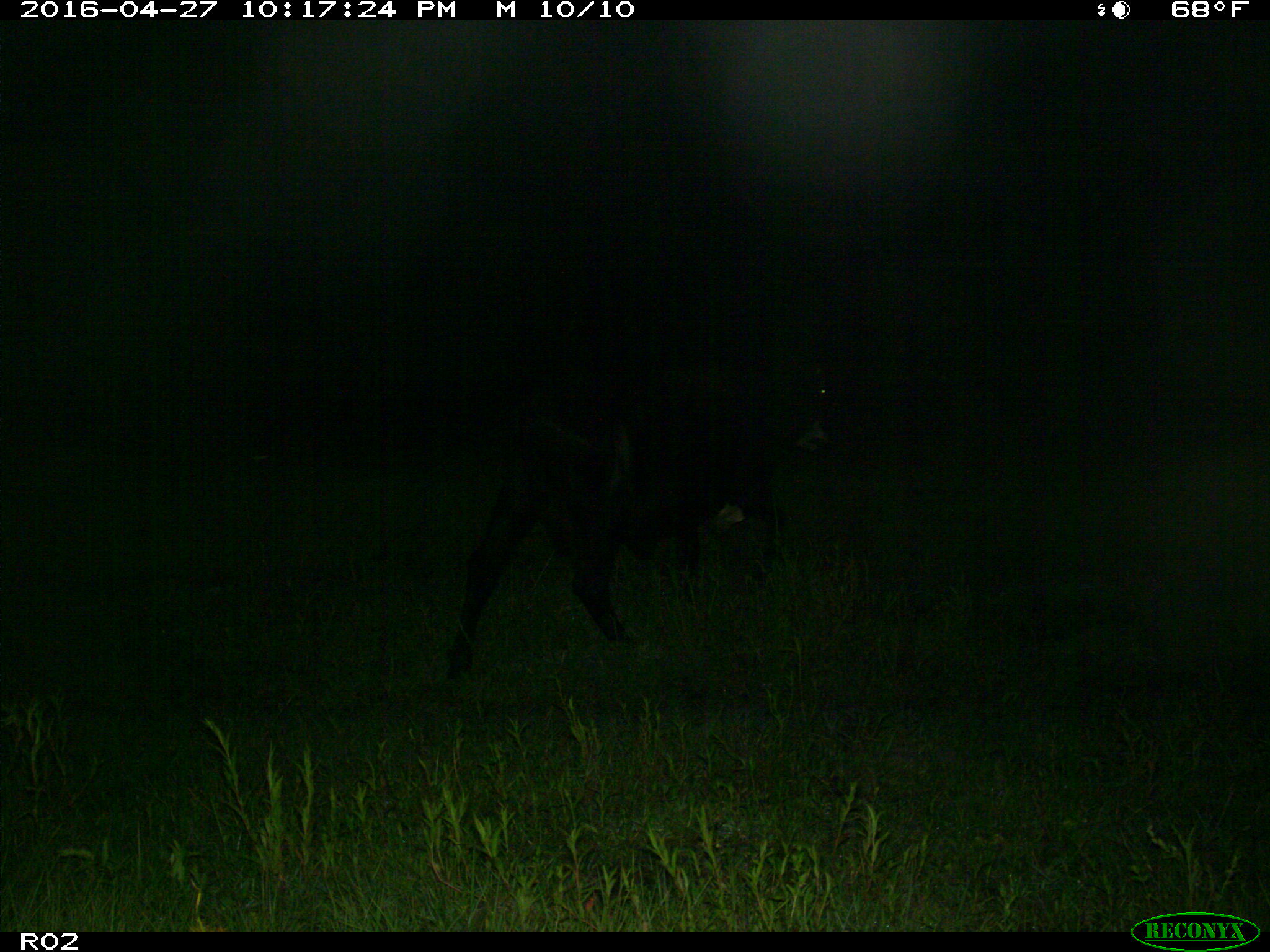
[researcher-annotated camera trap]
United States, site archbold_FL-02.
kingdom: Animalia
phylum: Chordata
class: Mammalia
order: Artiodactyla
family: Bovidae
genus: Bos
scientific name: Bos taurus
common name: domestic cow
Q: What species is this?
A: Bos taurus (domestic cow).